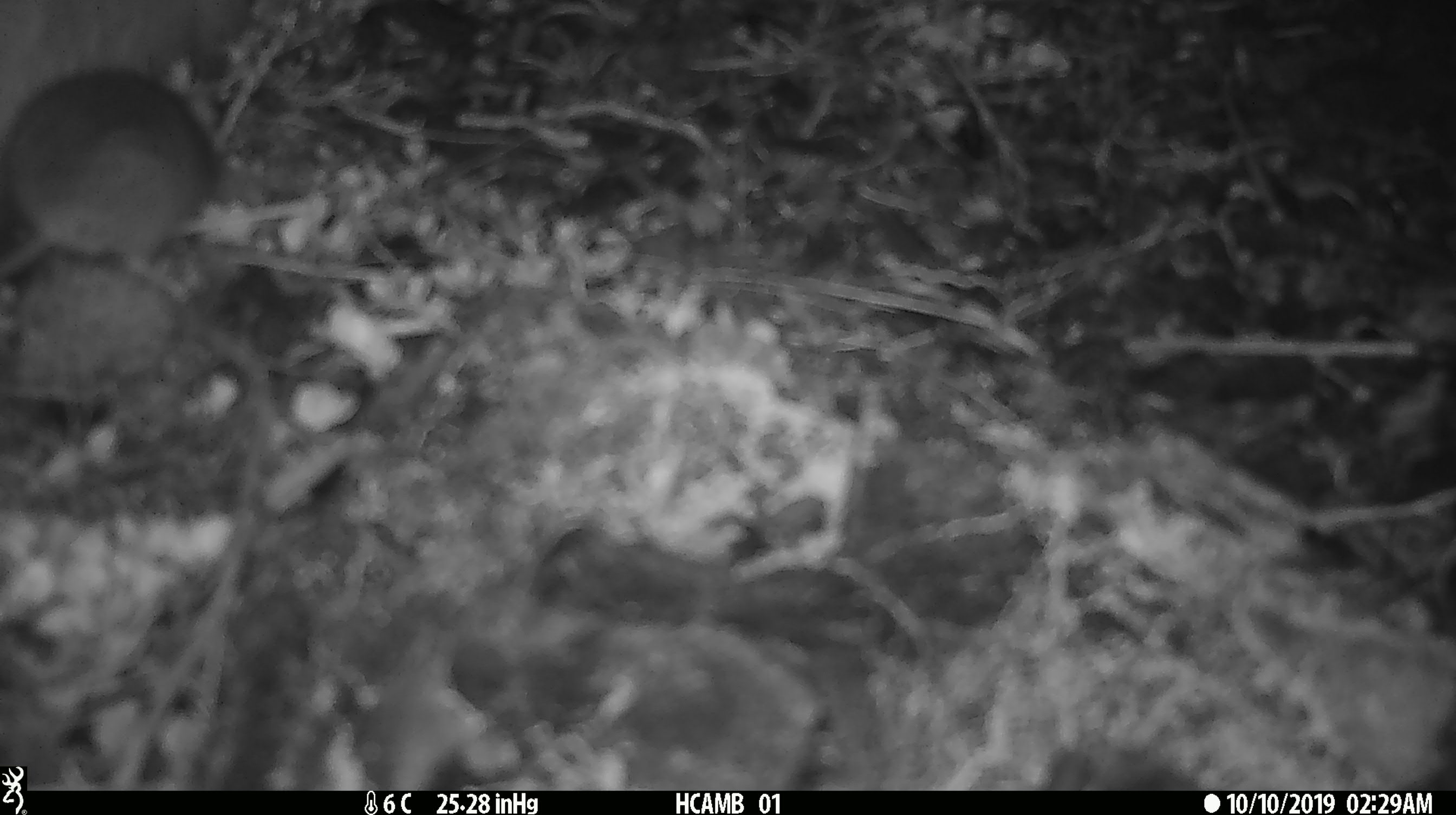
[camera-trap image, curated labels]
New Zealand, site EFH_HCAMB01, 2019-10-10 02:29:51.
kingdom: Animalia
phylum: Chordata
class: Mammalia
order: Rodentia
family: Muridae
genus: Mus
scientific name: Mus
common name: mouse